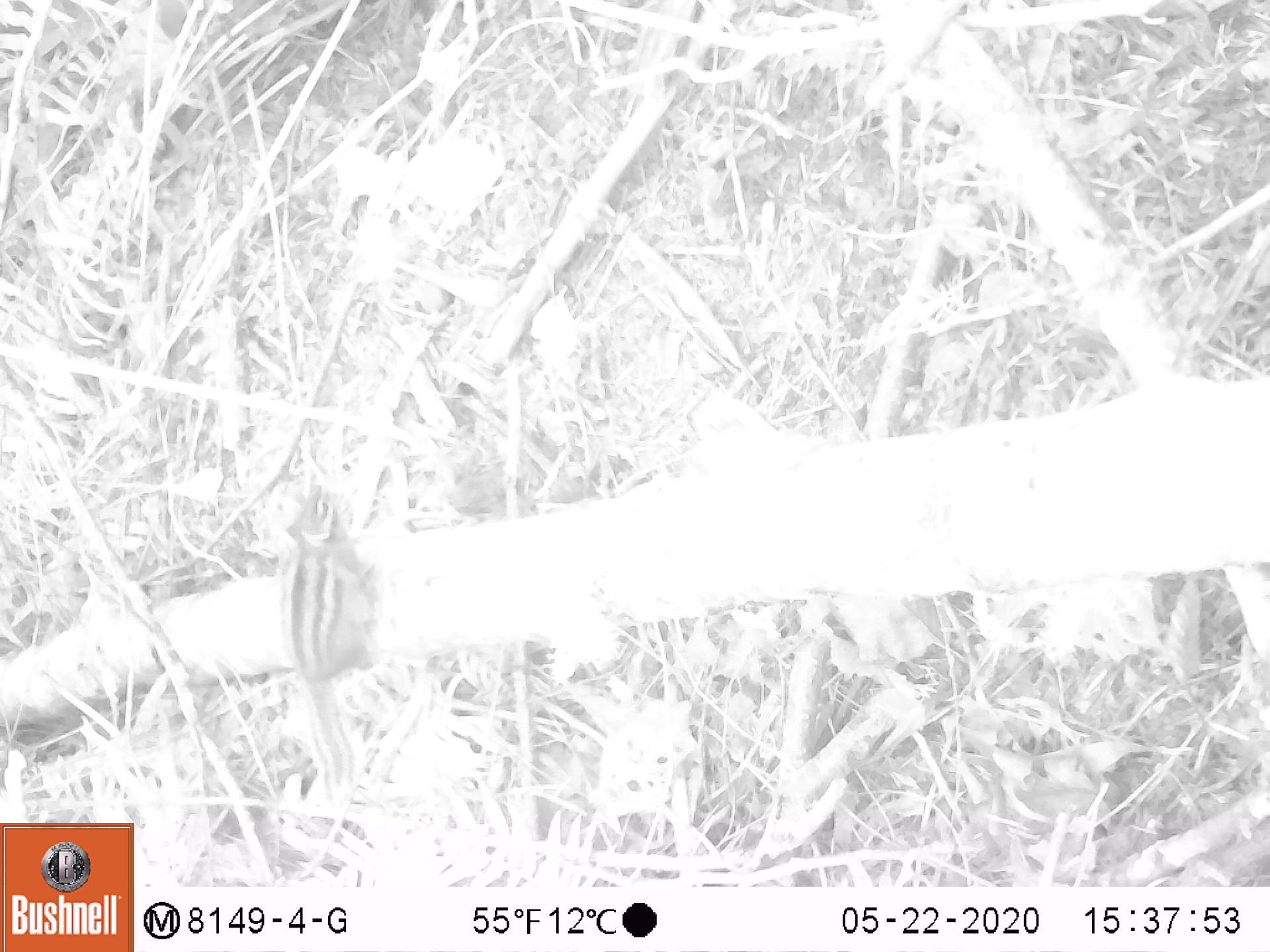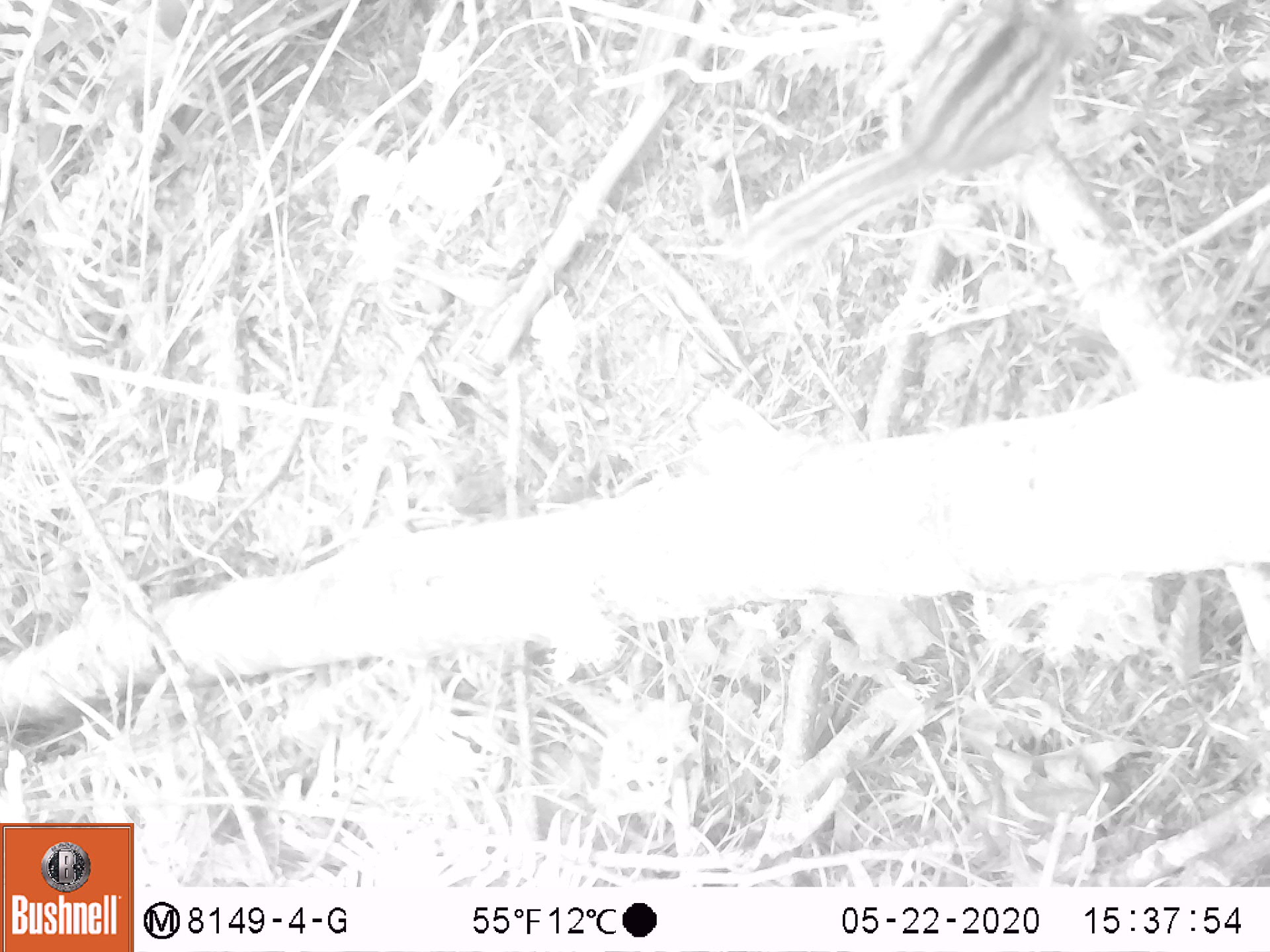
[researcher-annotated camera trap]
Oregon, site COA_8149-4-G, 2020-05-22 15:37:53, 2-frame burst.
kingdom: Animalia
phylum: Chordata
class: Mammalia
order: Rodentia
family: Sciuridae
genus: Neotamias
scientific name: Neotamias townsendii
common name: townsend's chipmunk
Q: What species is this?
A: Townsend's chipmunk (Neotamias townsendii).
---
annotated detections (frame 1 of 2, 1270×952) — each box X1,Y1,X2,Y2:
townsend's chipmunk: 268,485,388,810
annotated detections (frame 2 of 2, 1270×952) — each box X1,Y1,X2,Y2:
townsend's chipmunk: 713,5,1107,291